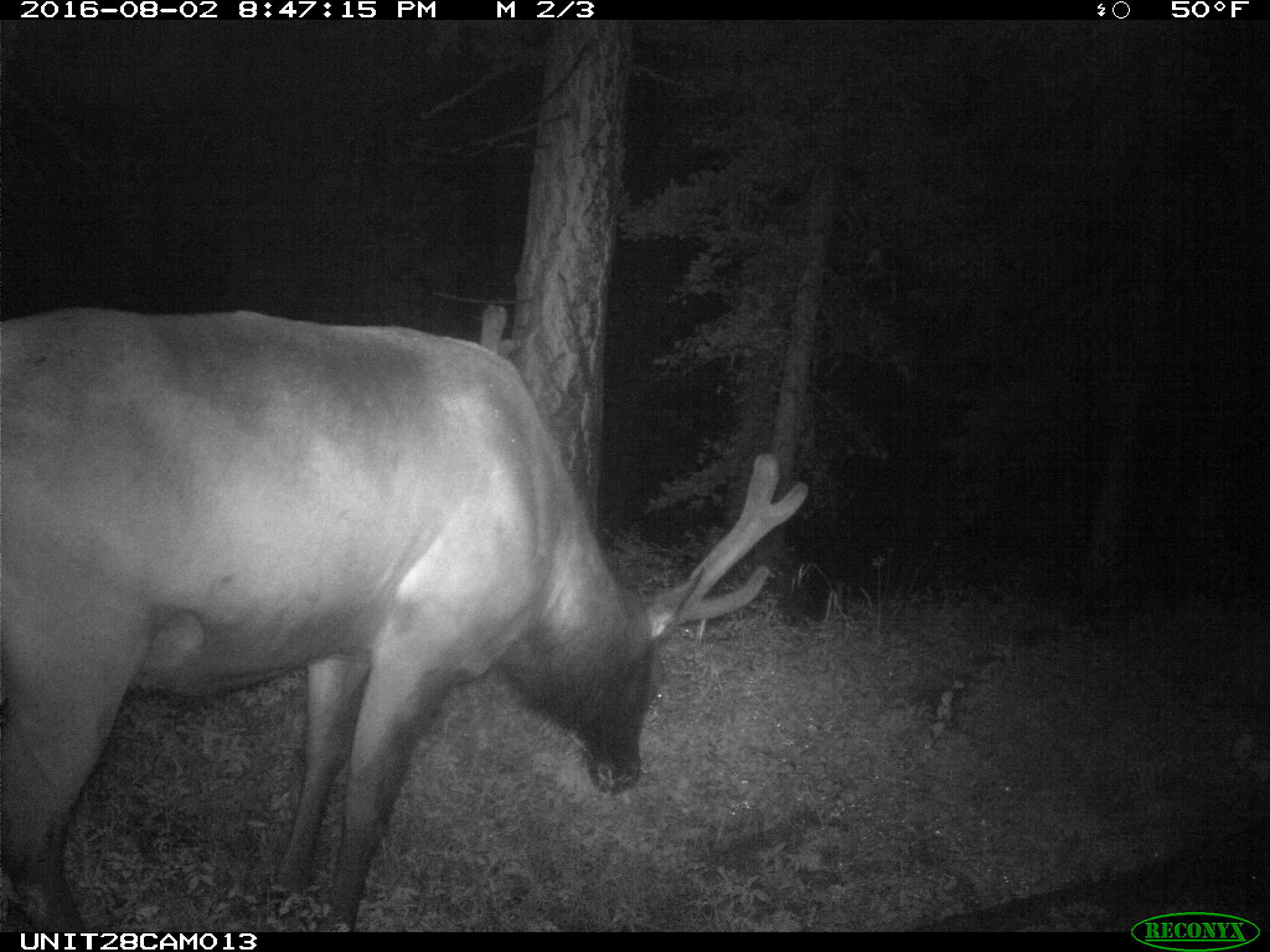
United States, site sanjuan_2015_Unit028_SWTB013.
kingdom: Animalia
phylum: Chordata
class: Mammalia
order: Artiodactyla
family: Cervidae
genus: Cervus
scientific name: Cervus elaphus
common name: red deer